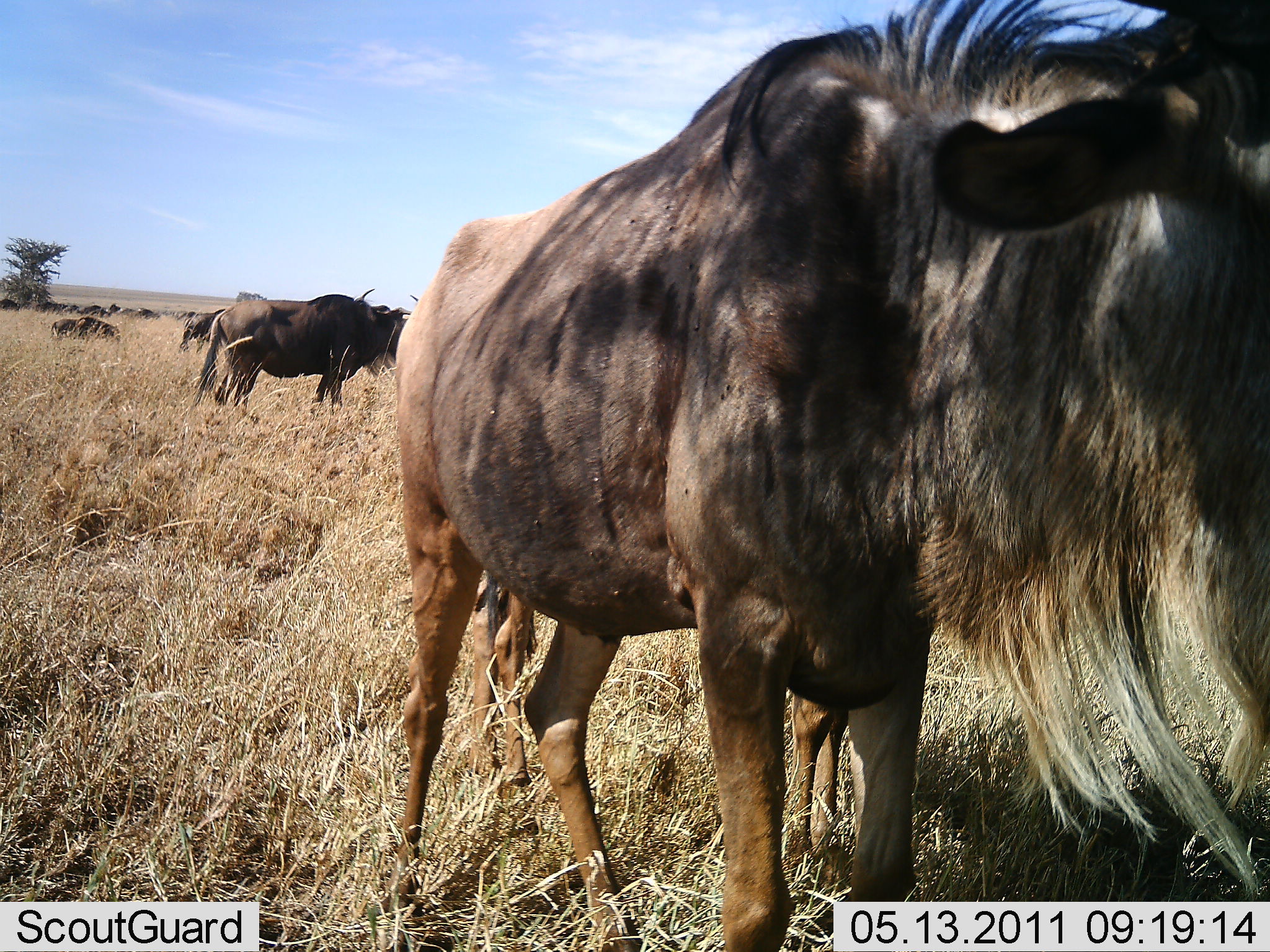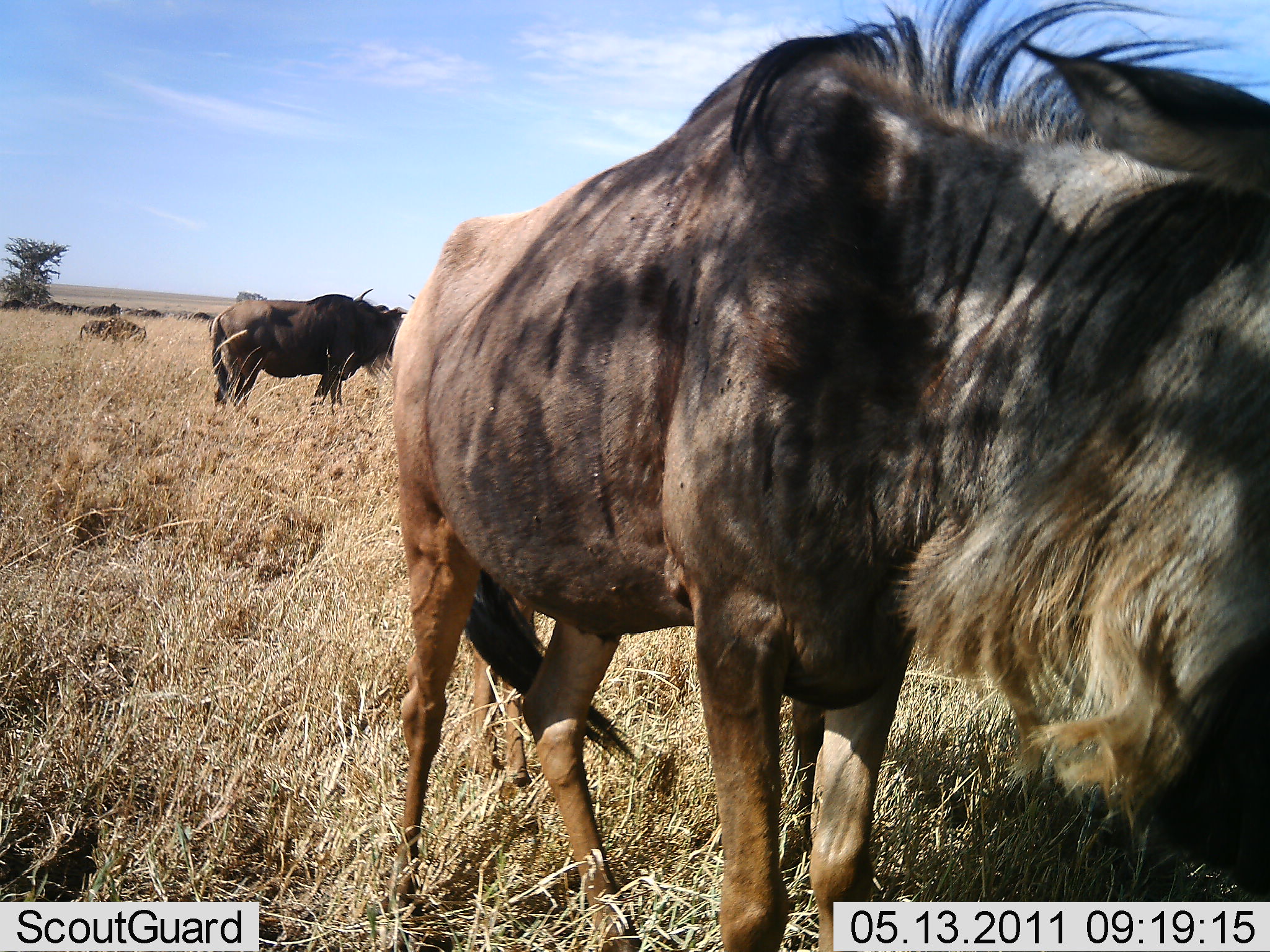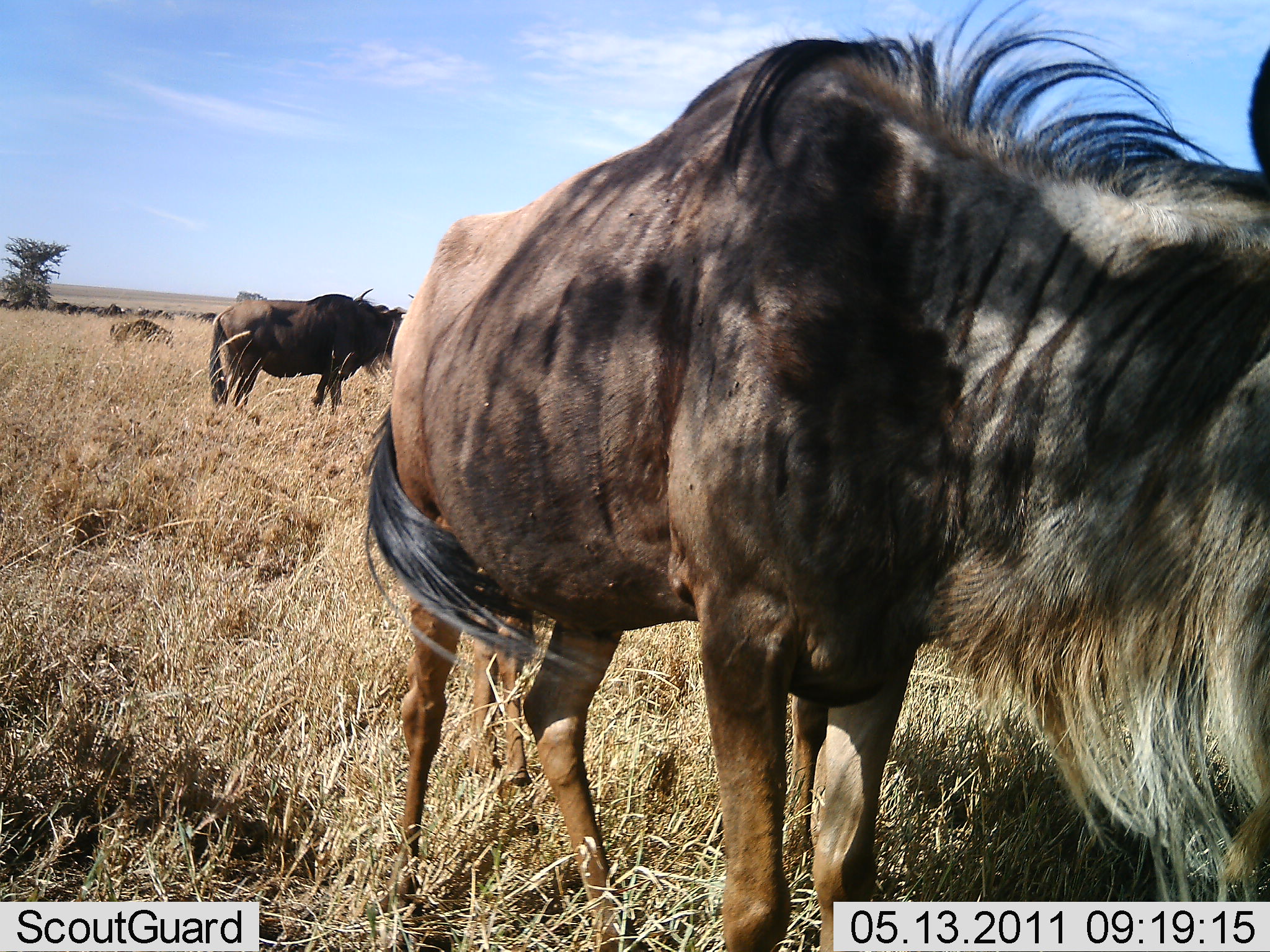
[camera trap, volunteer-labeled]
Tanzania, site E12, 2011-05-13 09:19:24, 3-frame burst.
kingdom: Animalia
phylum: Chordata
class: Mammalia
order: Artiodactyla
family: Bovidae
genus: Connochaetes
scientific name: Connochaetes taurinus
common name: blue wildebeest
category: wildebeest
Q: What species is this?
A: Wildebeest (blue wildebeest) (Connochaetes taurinus).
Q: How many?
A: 11-50.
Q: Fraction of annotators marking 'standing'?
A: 82%.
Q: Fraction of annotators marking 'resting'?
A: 0%.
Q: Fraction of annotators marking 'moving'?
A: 64%.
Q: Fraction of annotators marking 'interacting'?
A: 0%.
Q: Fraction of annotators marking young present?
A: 0%.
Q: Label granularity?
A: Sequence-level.